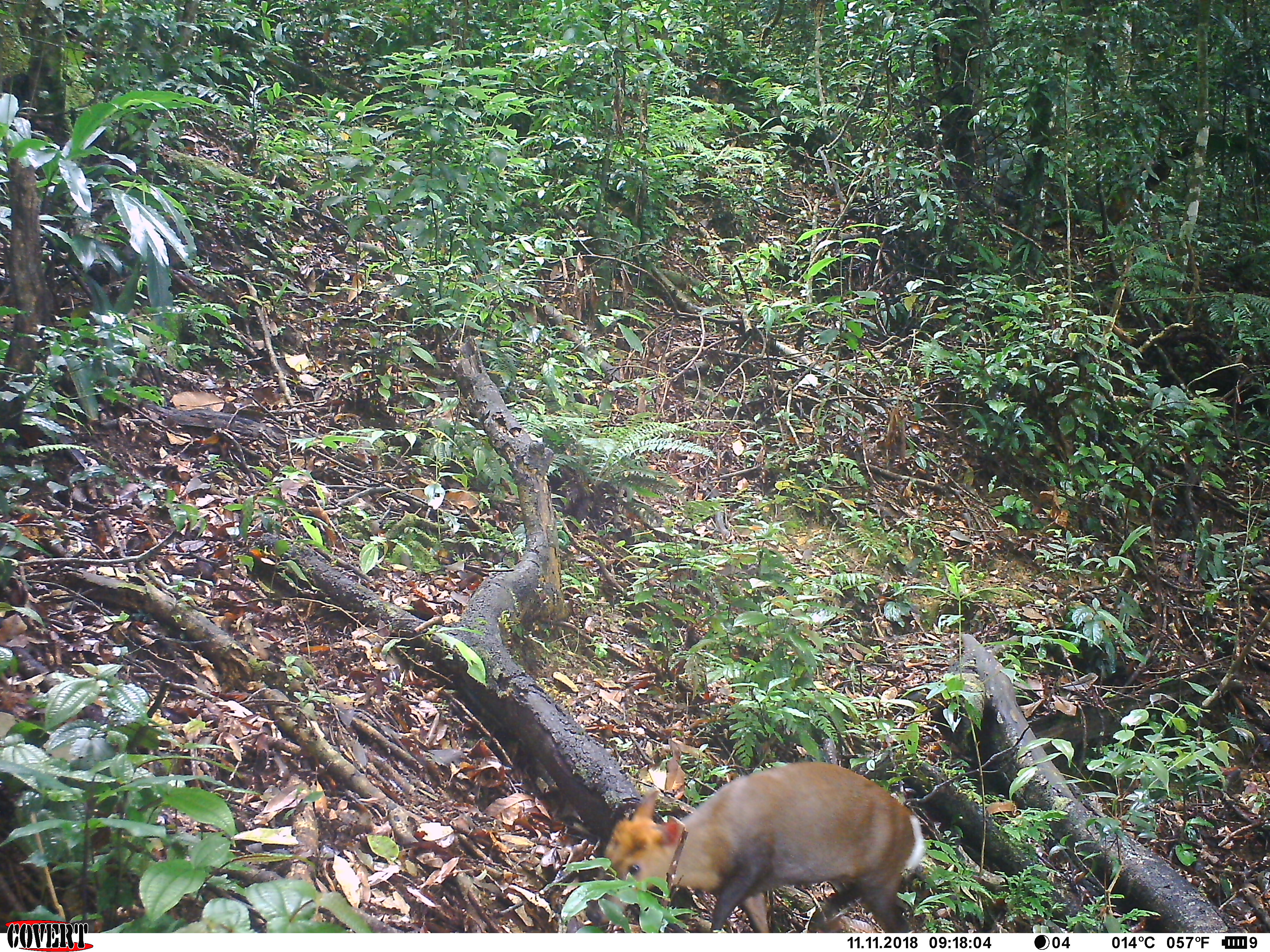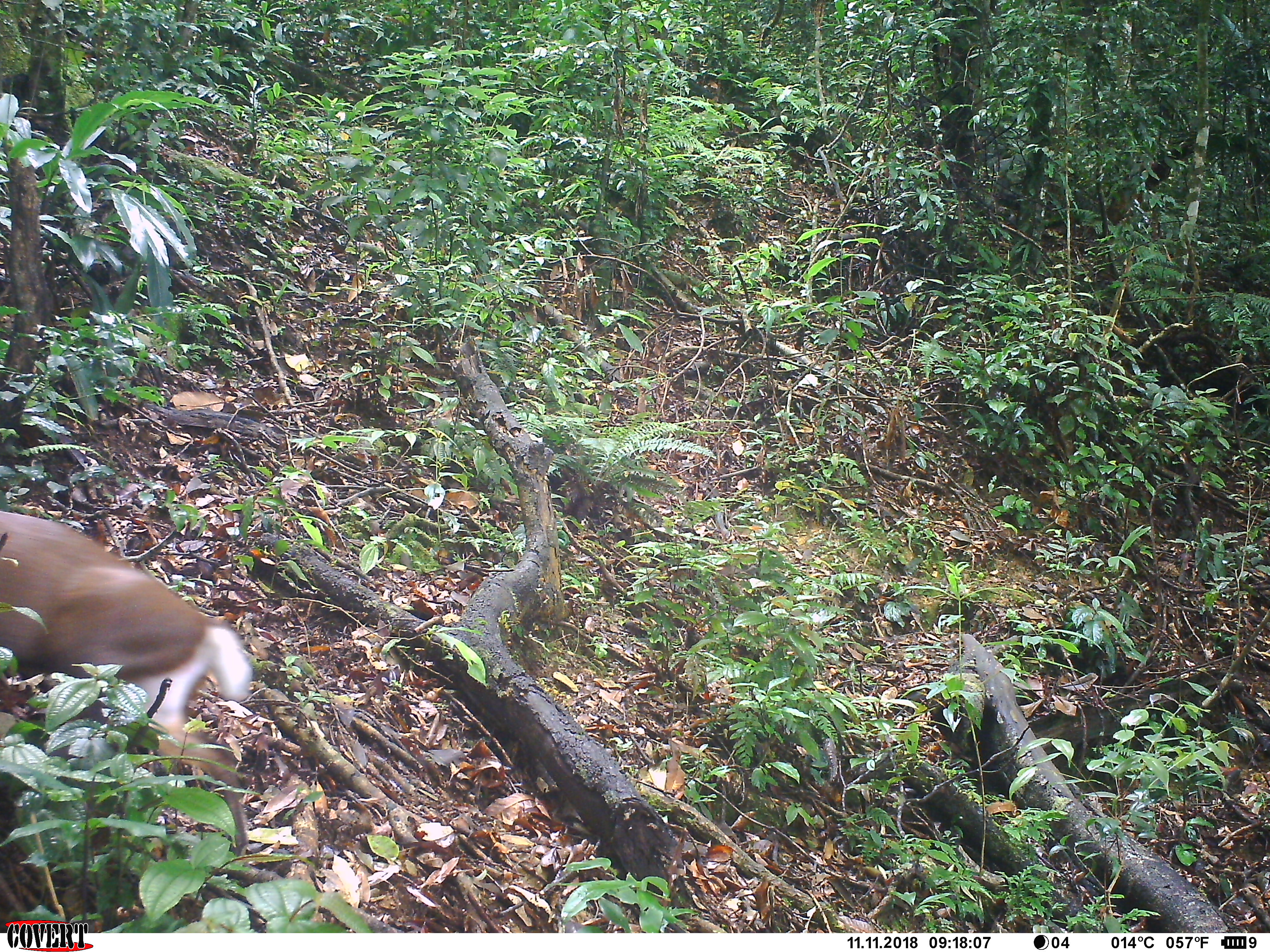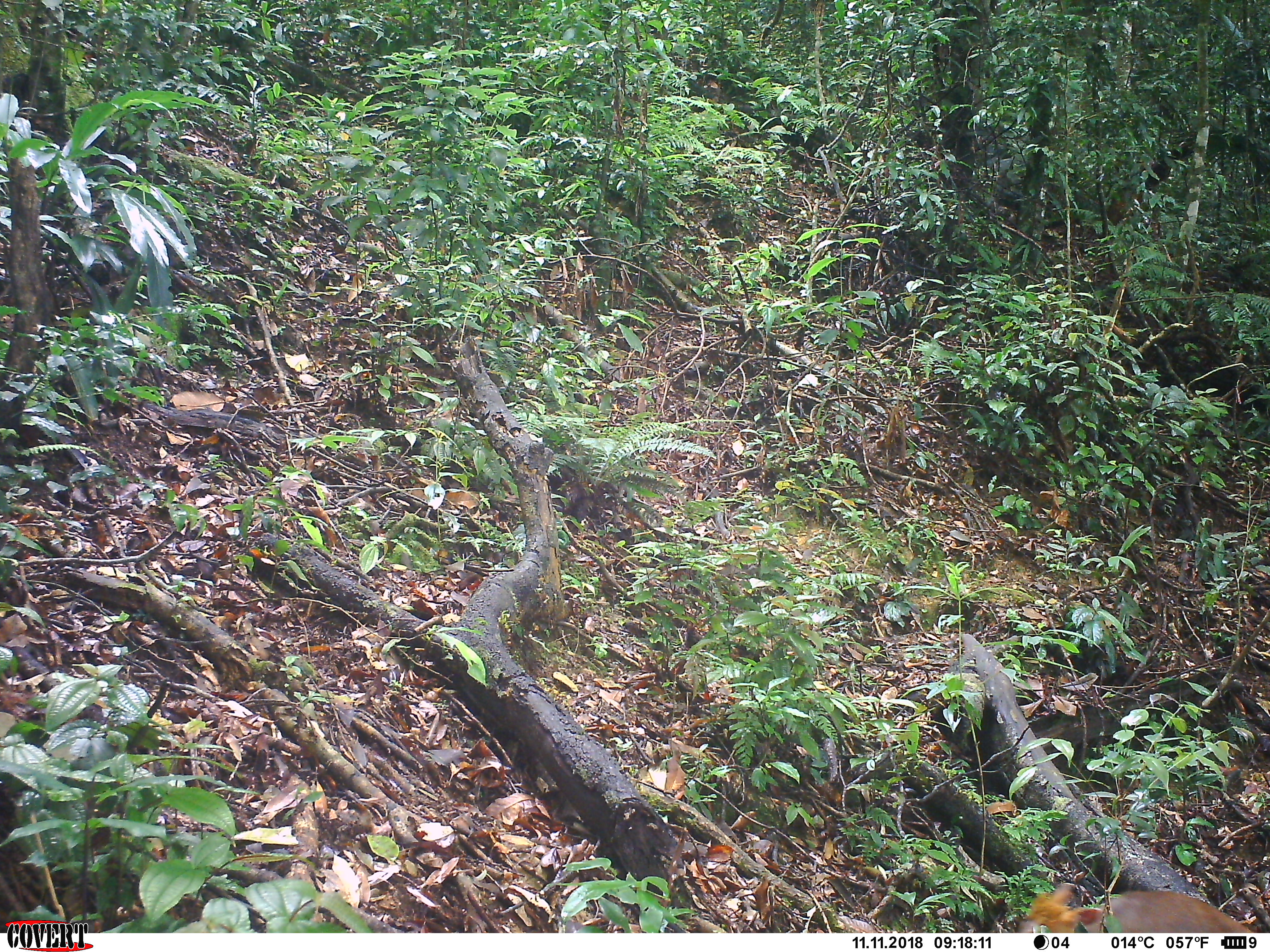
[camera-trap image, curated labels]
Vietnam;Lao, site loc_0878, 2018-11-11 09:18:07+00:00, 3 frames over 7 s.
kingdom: Animalia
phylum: Chordata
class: Mammalia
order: Artiodactyla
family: Cervidae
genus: Muntiacus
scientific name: Muntiacus rooseveltorum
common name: roosevelt's muntjac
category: roosevelts muntjac group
Roosevelts muntjac group (roosevelt's muntjac) (Muntiacus rooseveltorum). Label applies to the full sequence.